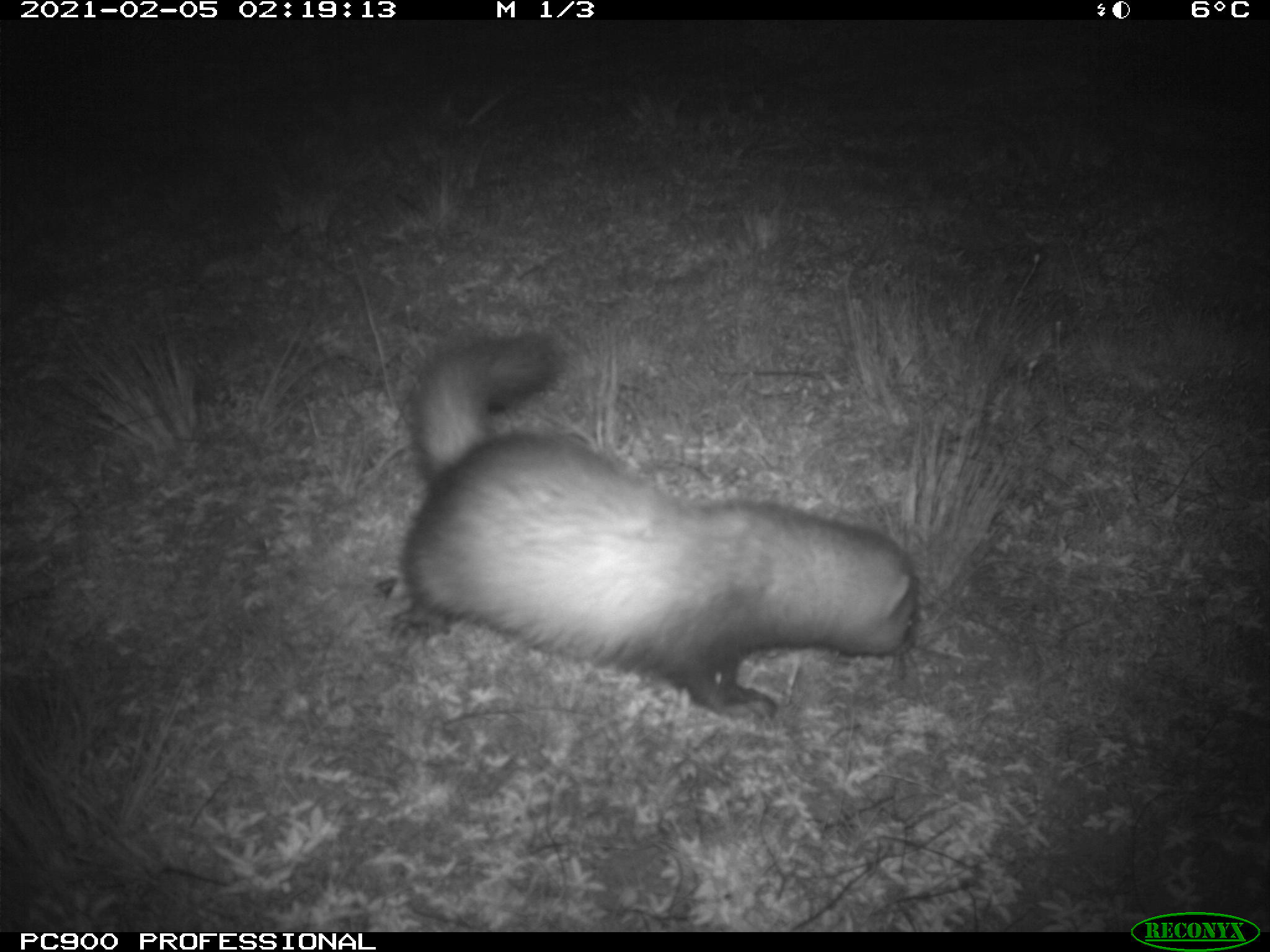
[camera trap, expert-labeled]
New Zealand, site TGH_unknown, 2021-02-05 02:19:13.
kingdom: Animalia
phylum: Chordata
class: Mammalia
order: Carnivora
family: Mustelidae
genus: Mustela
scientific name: Mustela furo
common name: ferret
Ferret (Mustela furo).